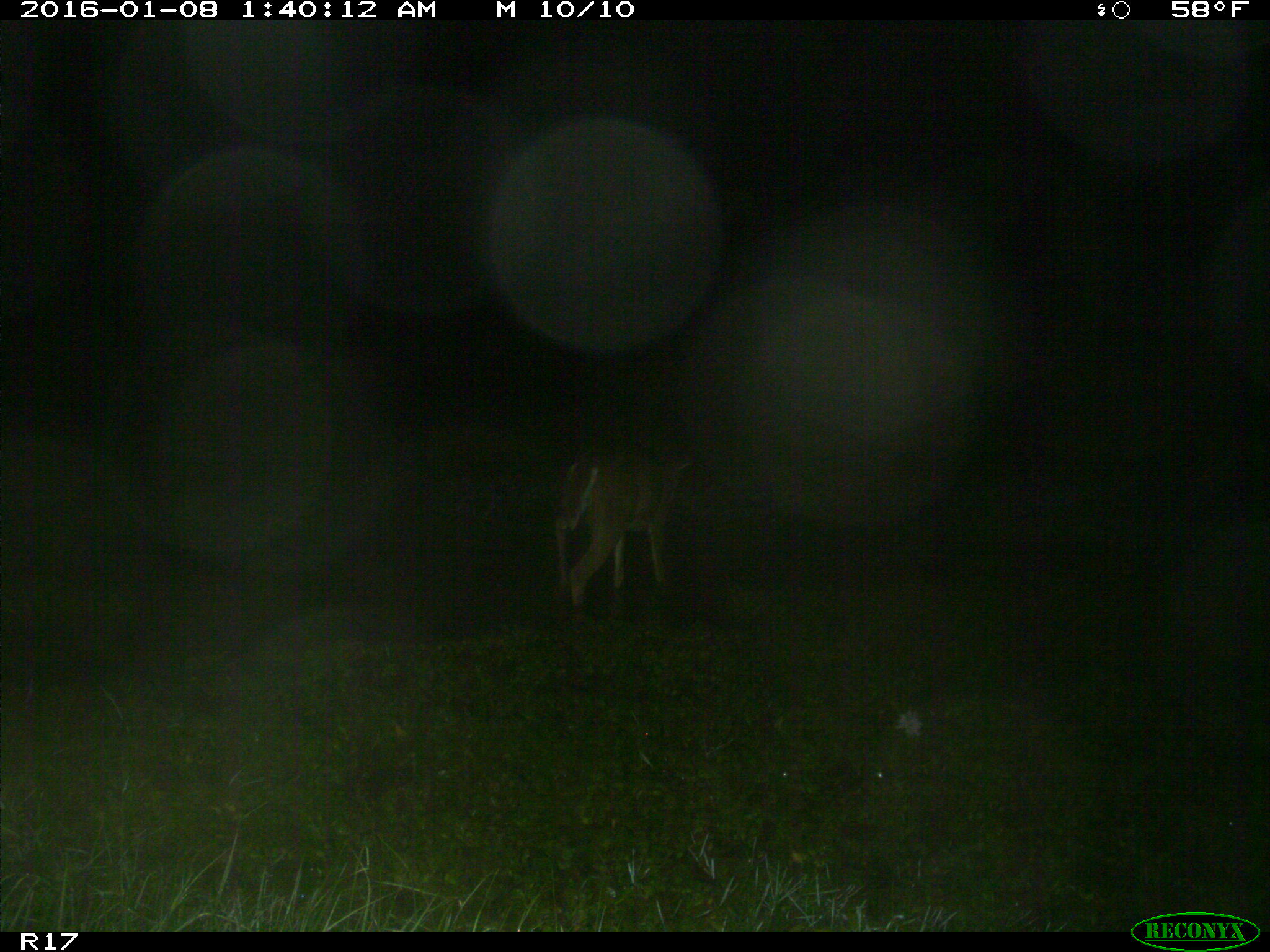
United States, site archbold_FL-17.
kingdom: Animalia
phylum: Chordata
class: Mammalia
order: Artiodactyla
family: Cervidae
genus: Odocoileus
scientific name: Odocoileus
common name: deer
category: unidentified deer